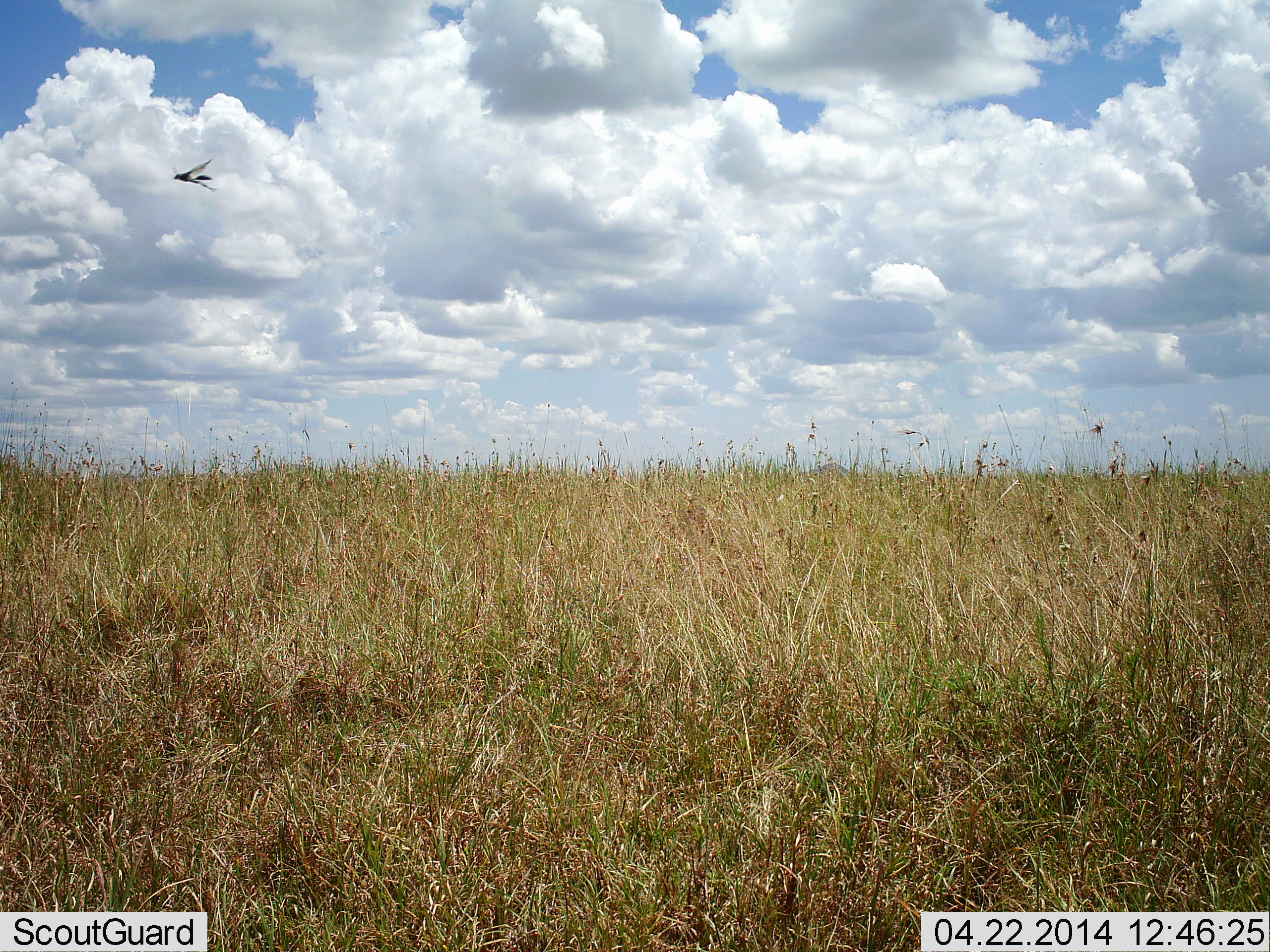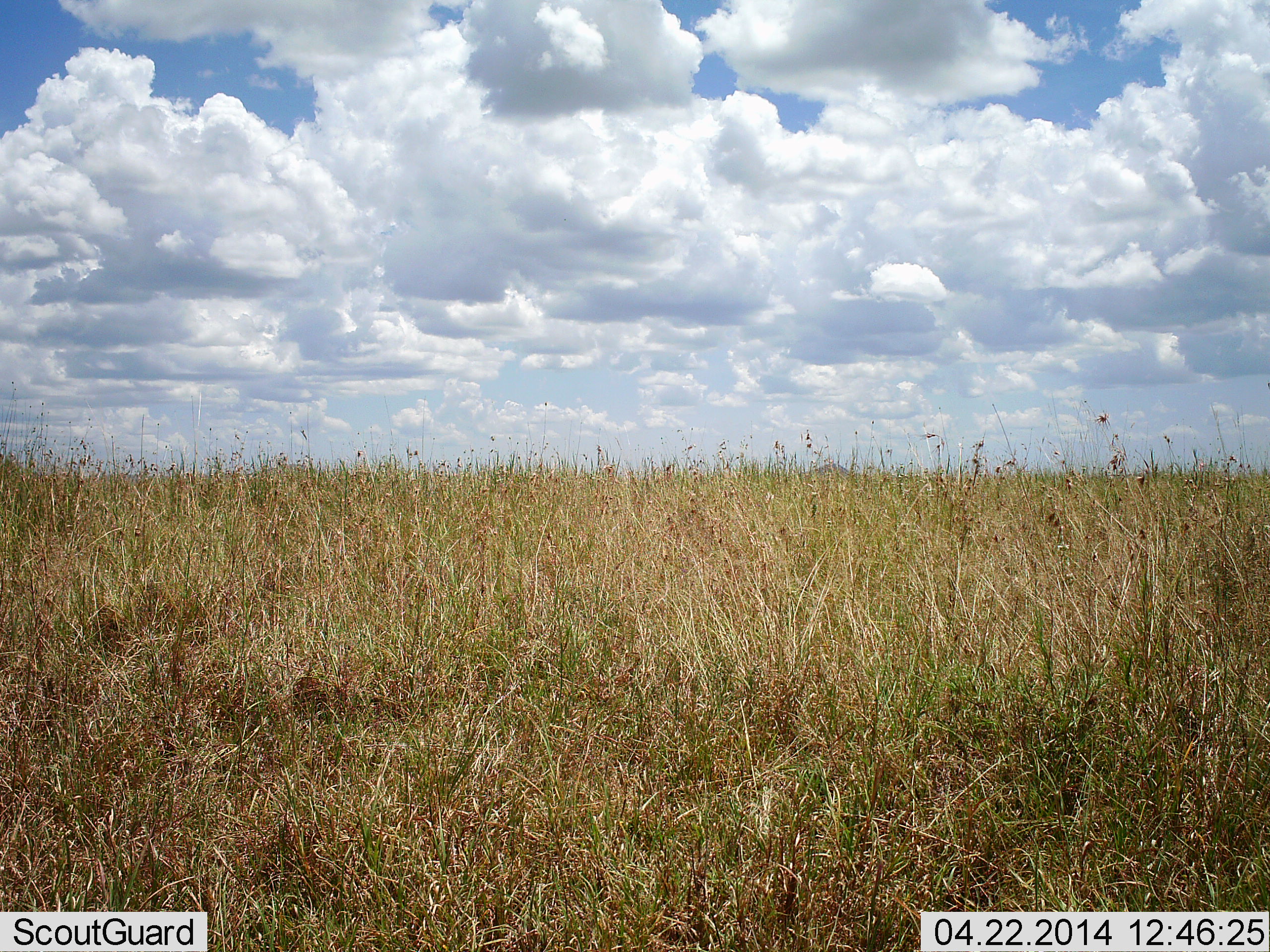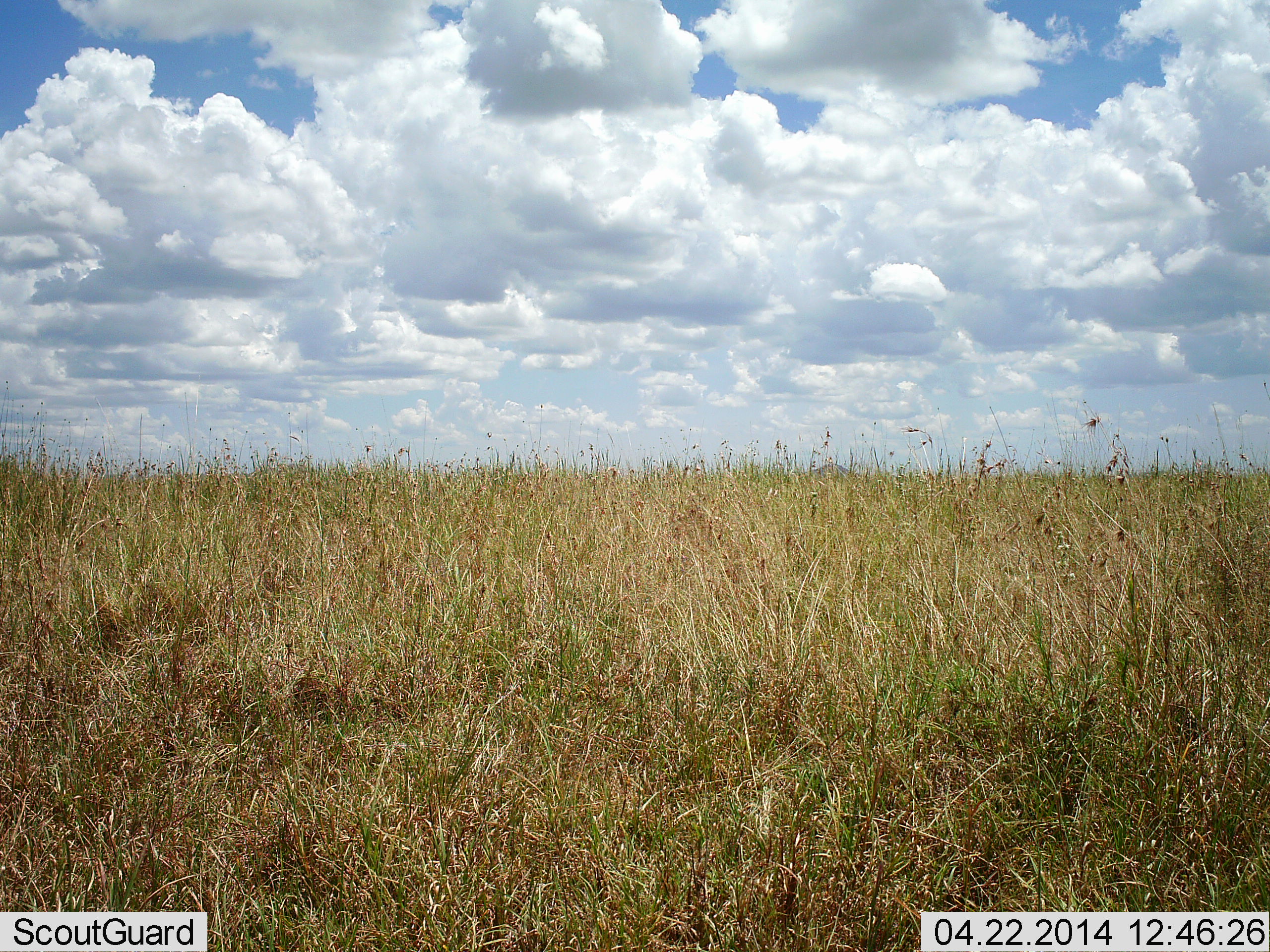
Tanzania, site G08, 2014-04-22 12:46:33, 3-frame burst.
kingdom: Animalia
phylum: Arthropoda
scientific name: Arthropoda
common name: arthropods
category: insectspider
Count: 1.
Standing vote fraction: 0%.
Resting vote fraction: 0%.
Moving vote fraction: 100%.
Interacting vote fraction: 0%.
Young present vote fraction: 0%.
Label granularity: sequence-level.